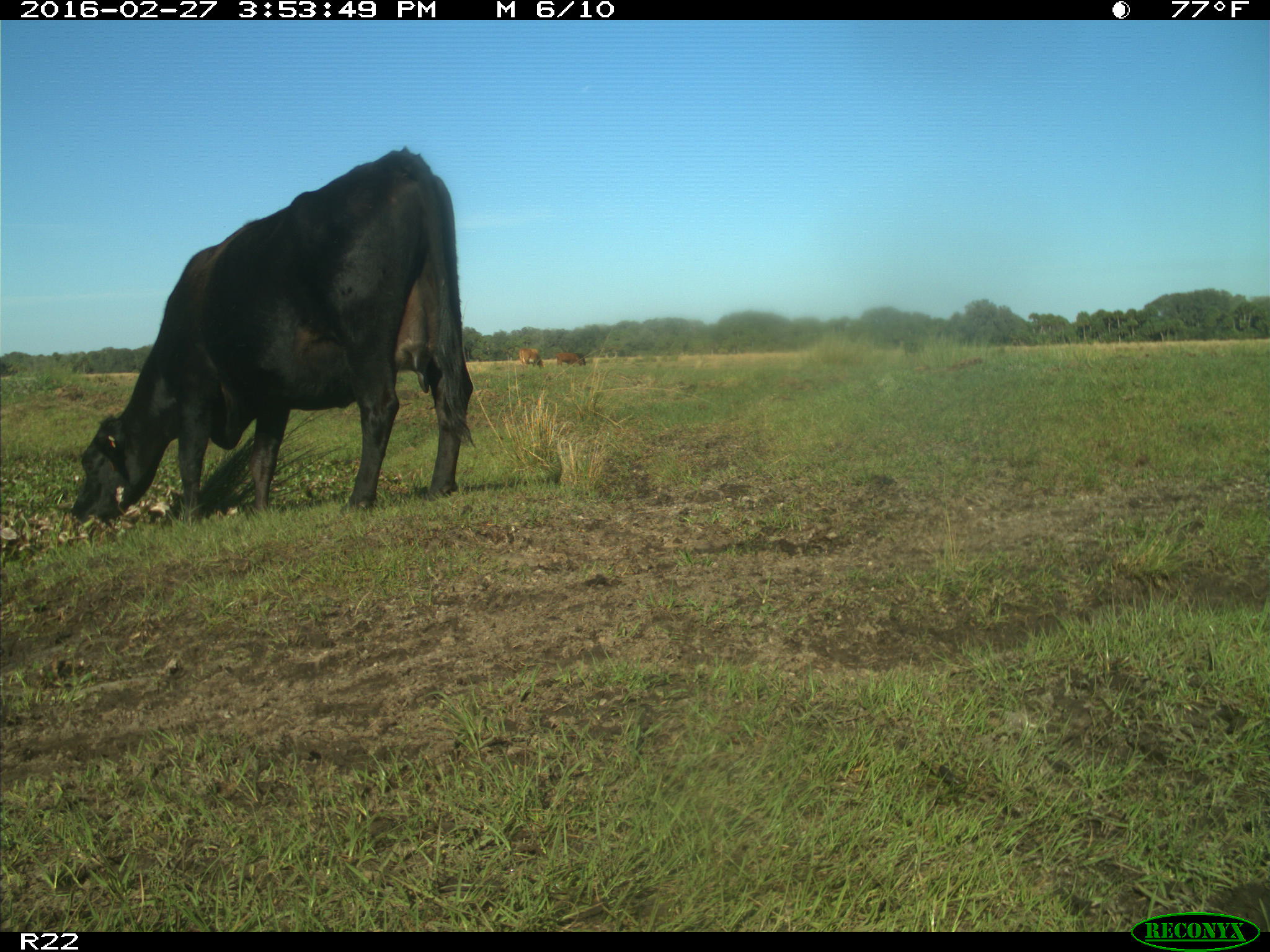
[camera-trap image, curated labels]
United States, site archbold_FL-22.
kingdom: Animalia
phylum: Chordata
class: Mammalia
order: Artiodactyla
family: Bovidae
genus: Bos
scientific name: Bos taurus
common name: domestic cow